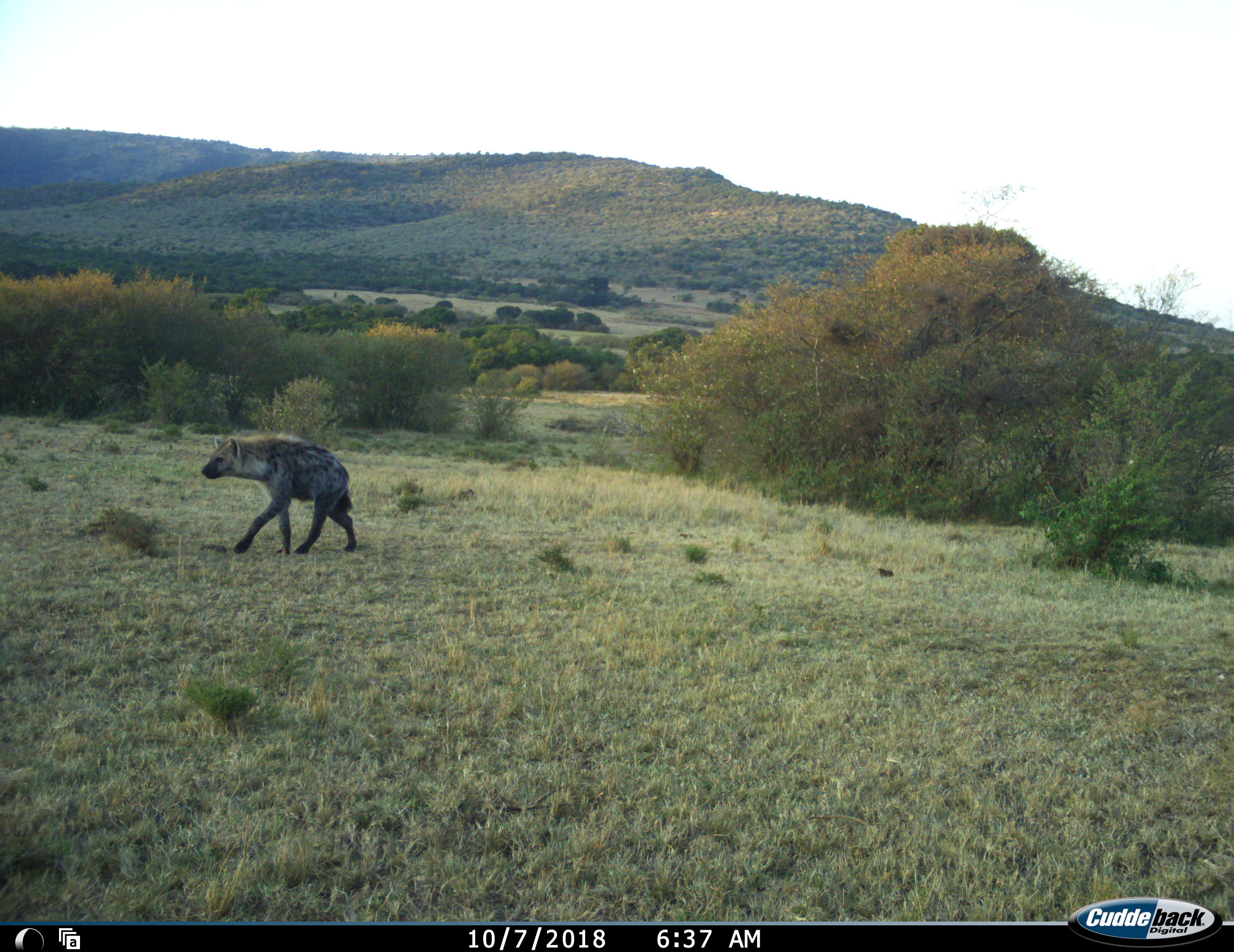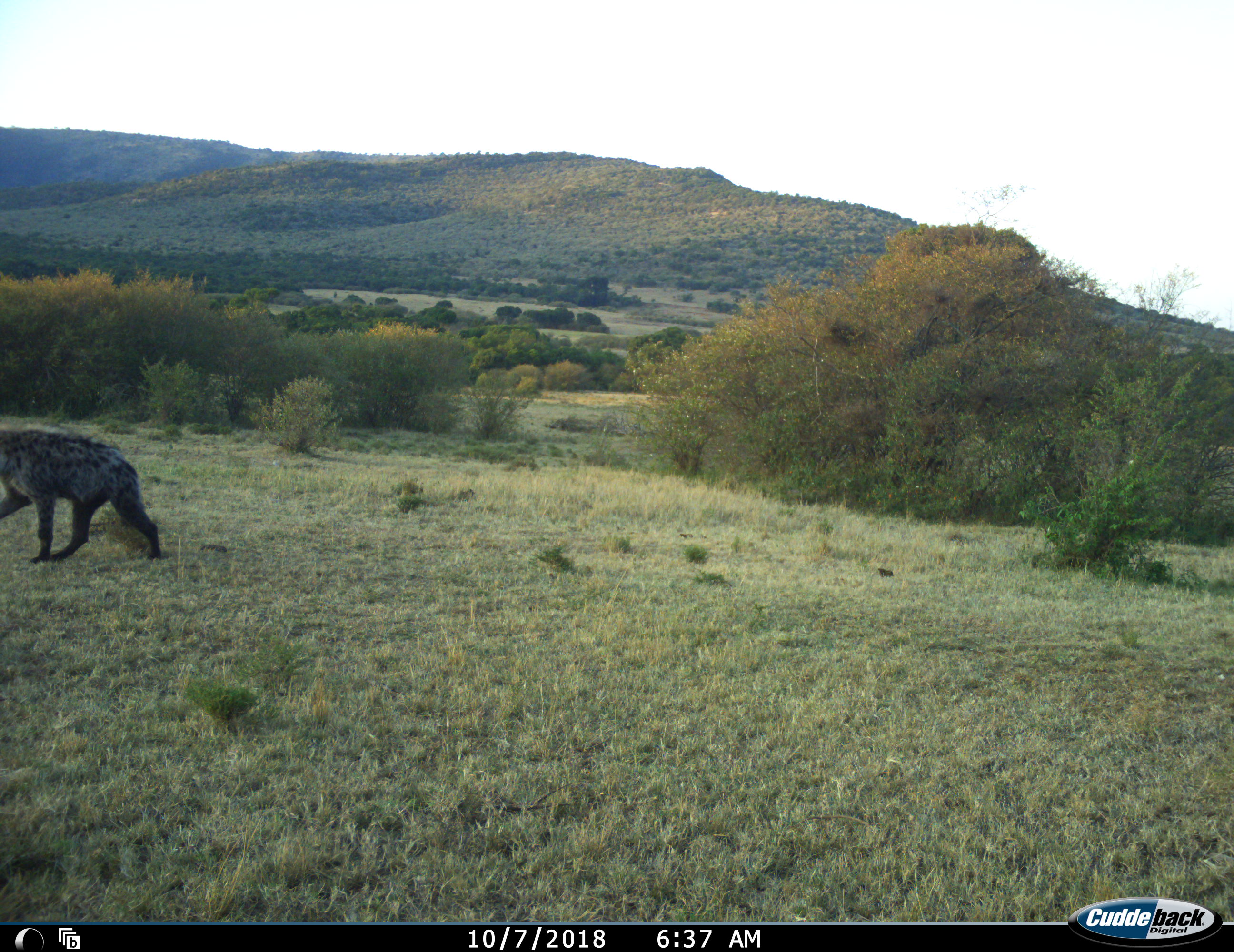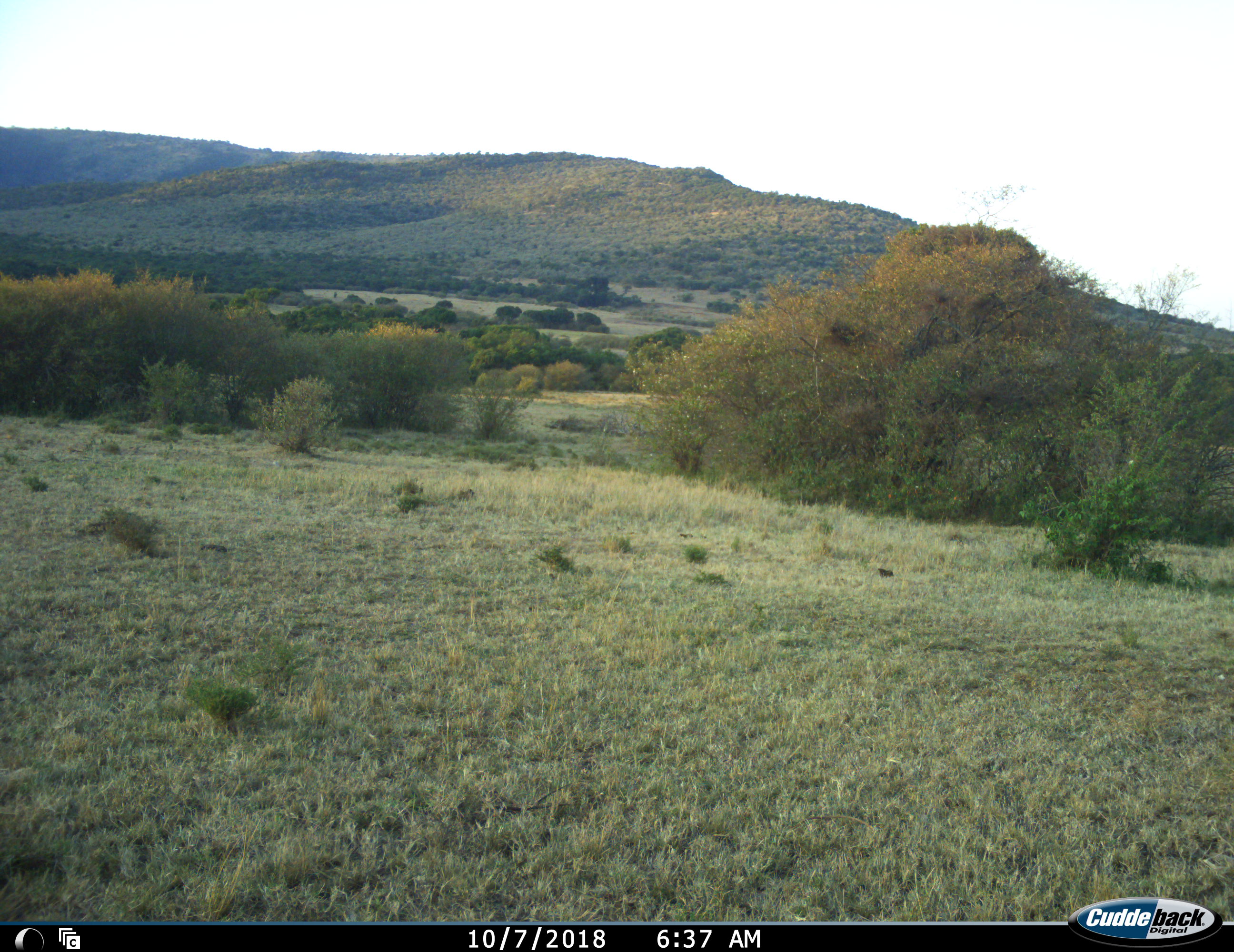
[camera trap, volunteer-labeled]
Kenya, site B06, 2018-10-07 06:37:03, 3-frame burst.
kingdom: Animalia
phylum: Chordata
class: Mammalia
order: Carnivora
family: Hyaenidae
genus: Crocuta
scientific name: Crocuta crocuta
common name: spotted hyena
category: hyenaspotted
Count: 1.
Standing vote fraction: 0%.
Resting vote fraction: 0%.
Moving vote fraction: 100%.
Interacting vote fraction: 0%.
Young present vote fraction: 0%.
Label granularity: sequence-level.